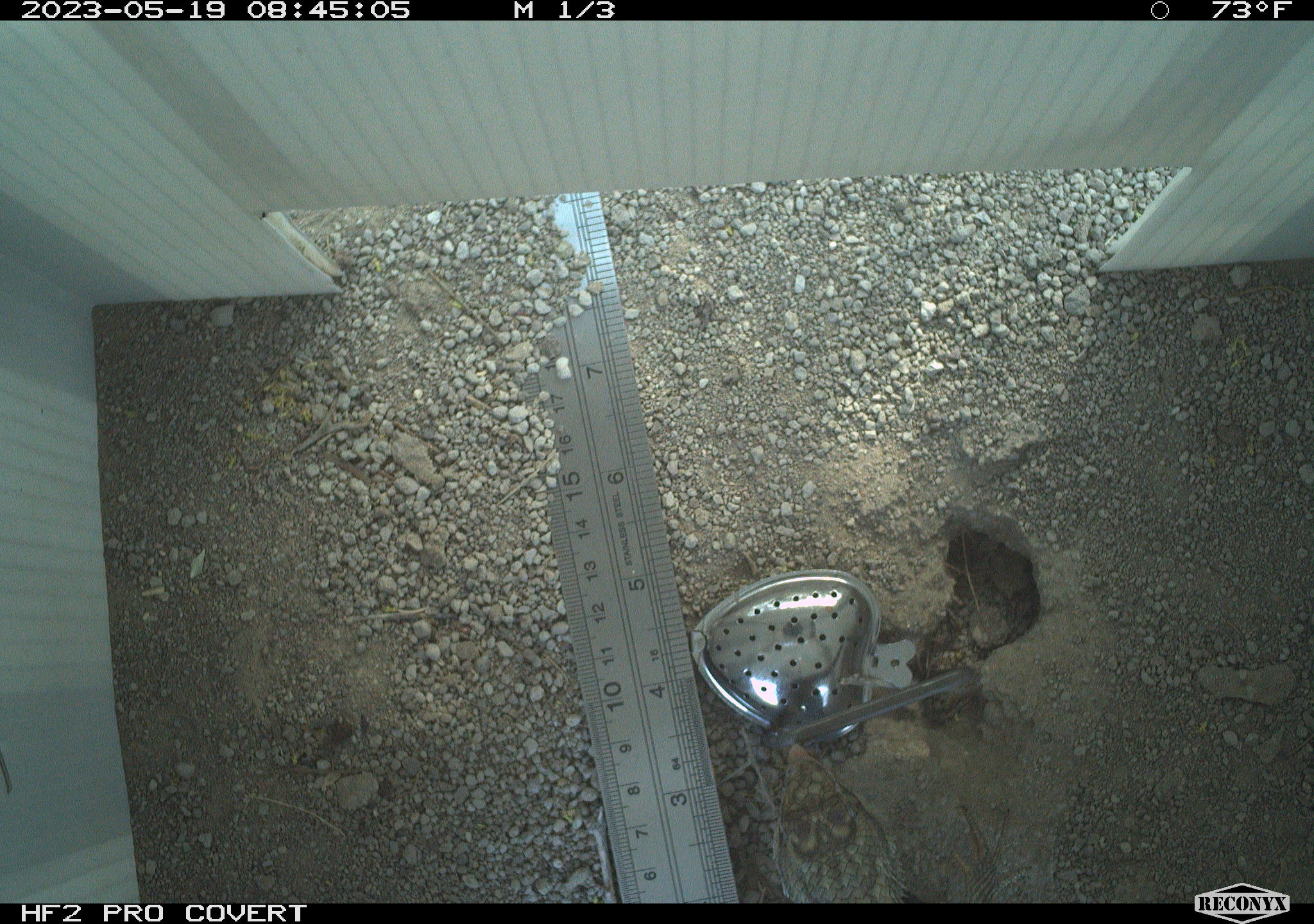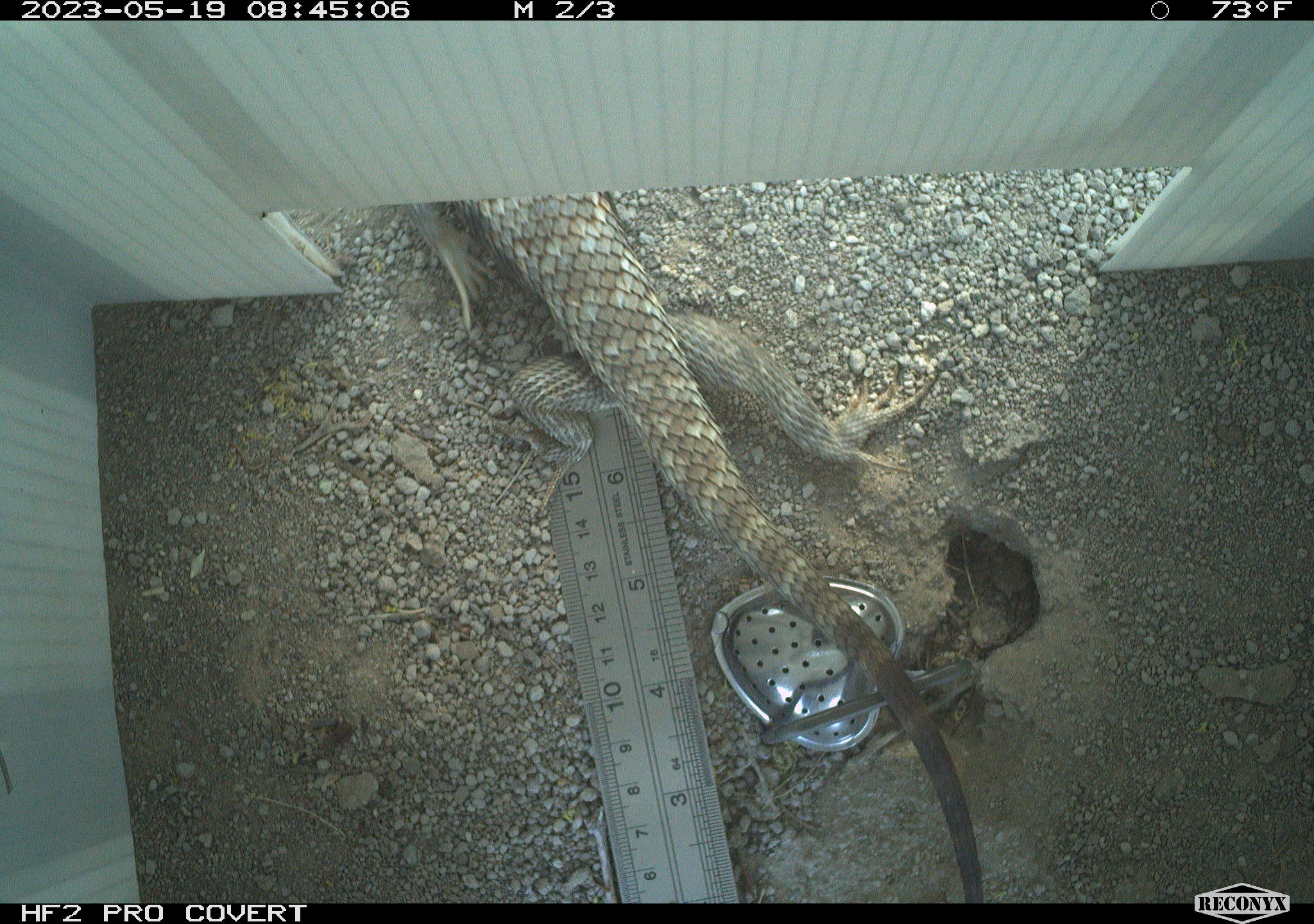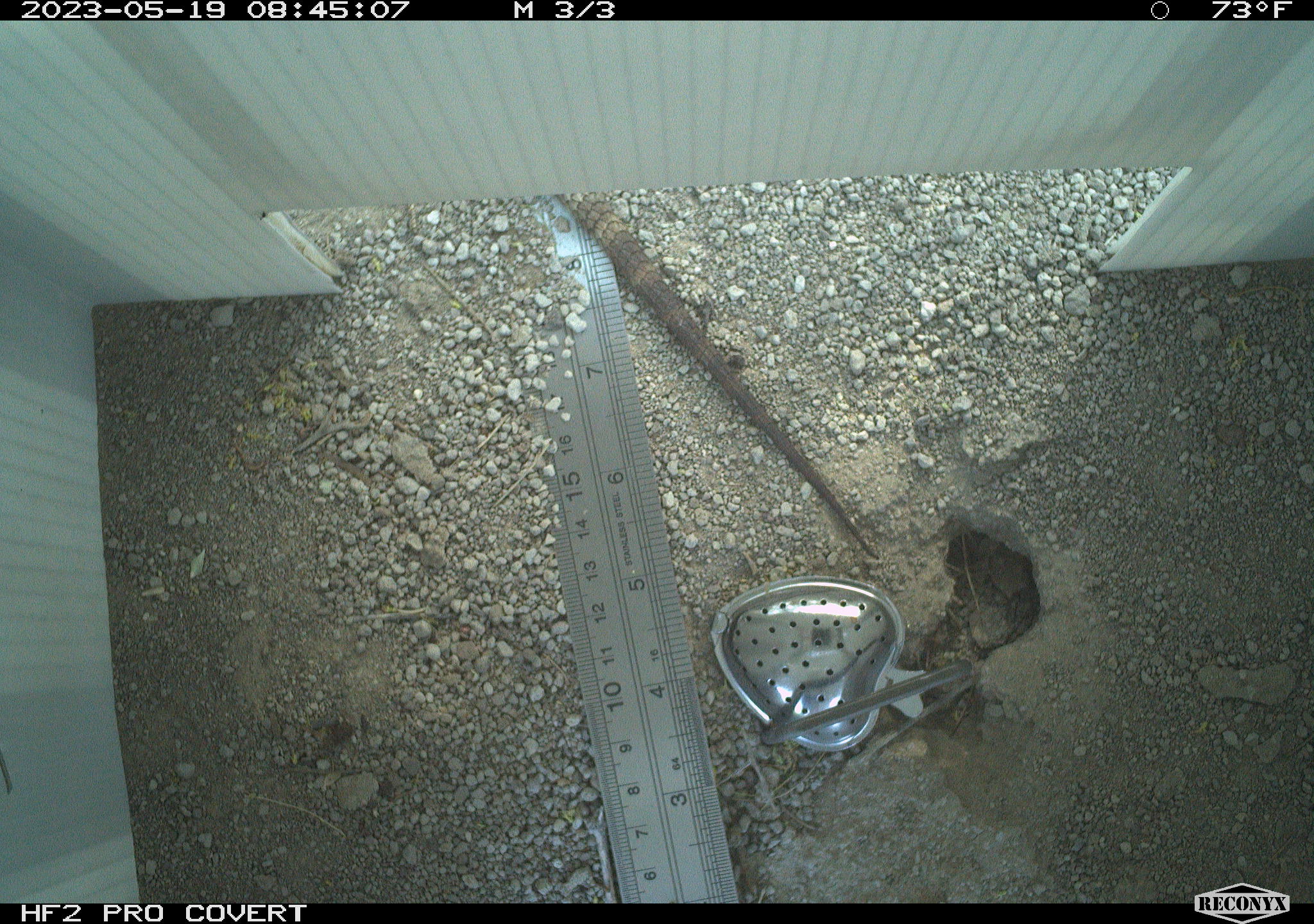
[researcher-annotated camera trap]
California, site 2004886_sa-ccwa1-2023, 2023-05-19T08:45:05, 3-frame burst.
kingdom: Animalia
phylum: Chordata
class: Reptilia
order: Squamata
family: Phrynosomatidae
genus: Sceloporus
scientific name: Sceloporus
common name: spiny lizards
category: sceloporus species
Sceloporus species (spiny lizards) (Sceloporus).